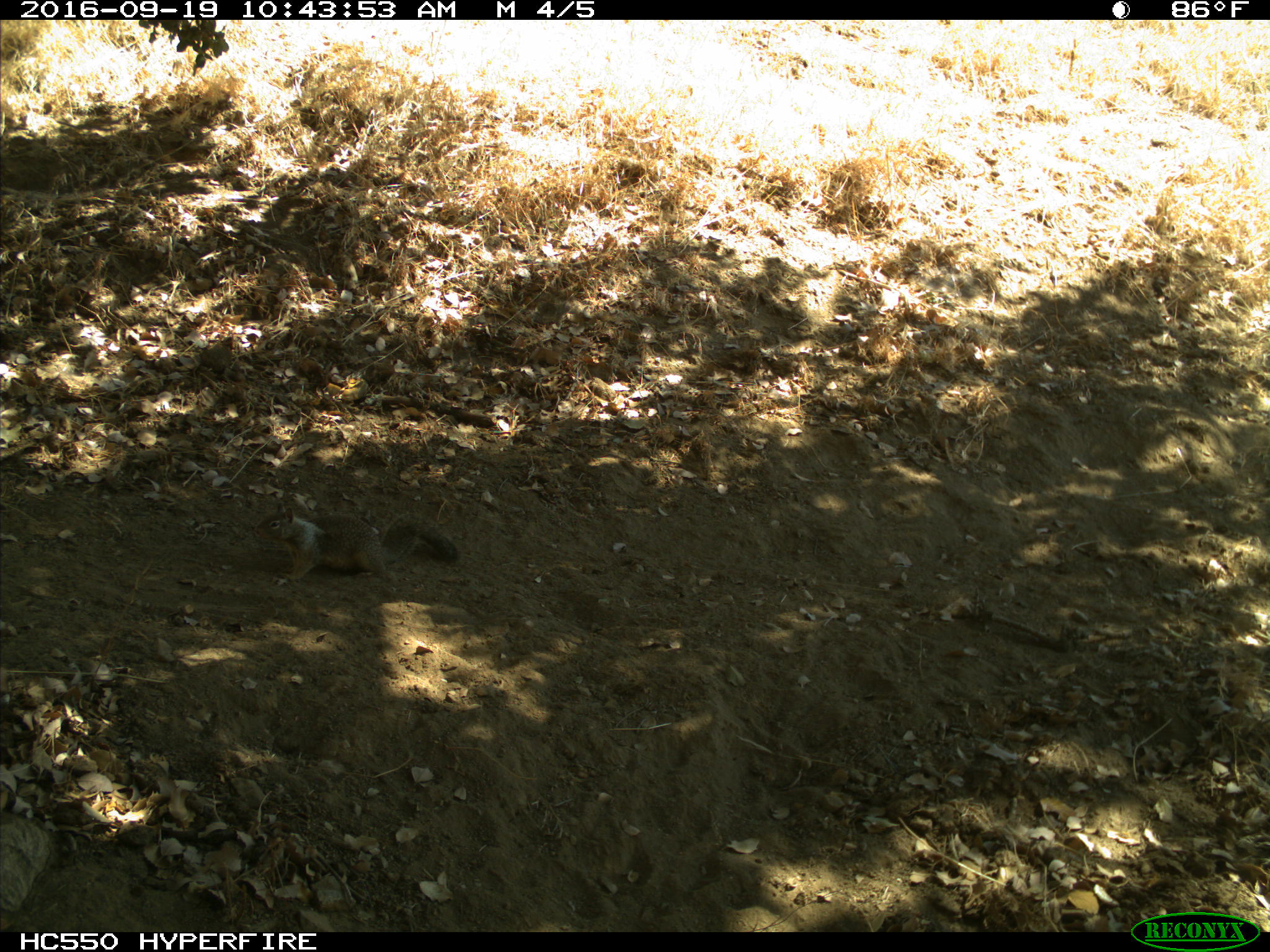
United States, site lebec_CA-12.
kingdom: Animalia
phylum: Chordata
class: Mammalia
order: Rodentia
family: Sciuridae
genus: Otospermophilus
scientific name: Otospermophilus beecheyi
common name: california ground squirrel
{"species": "Otospermophilus beecheyi (california ground squirrel)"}